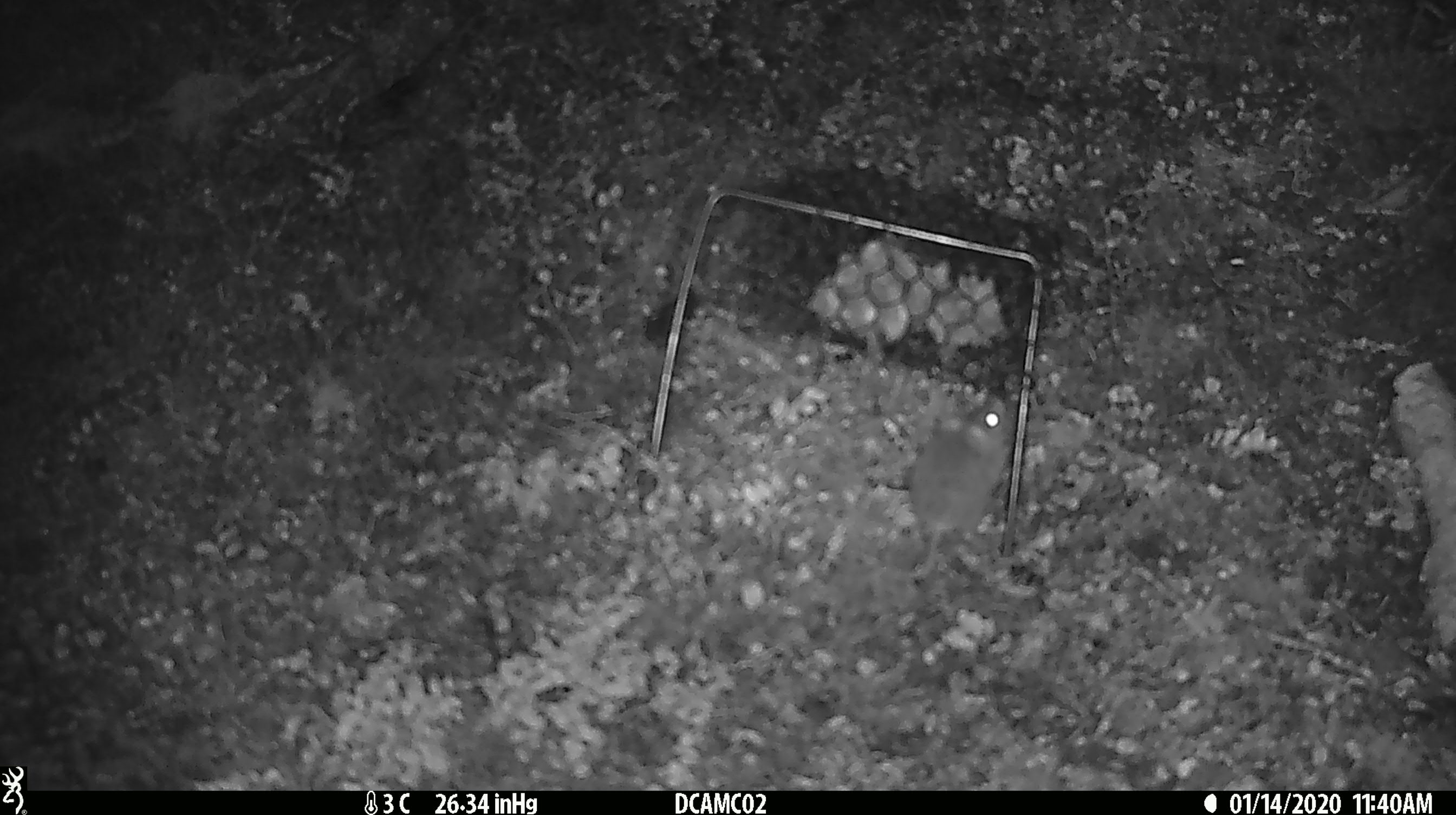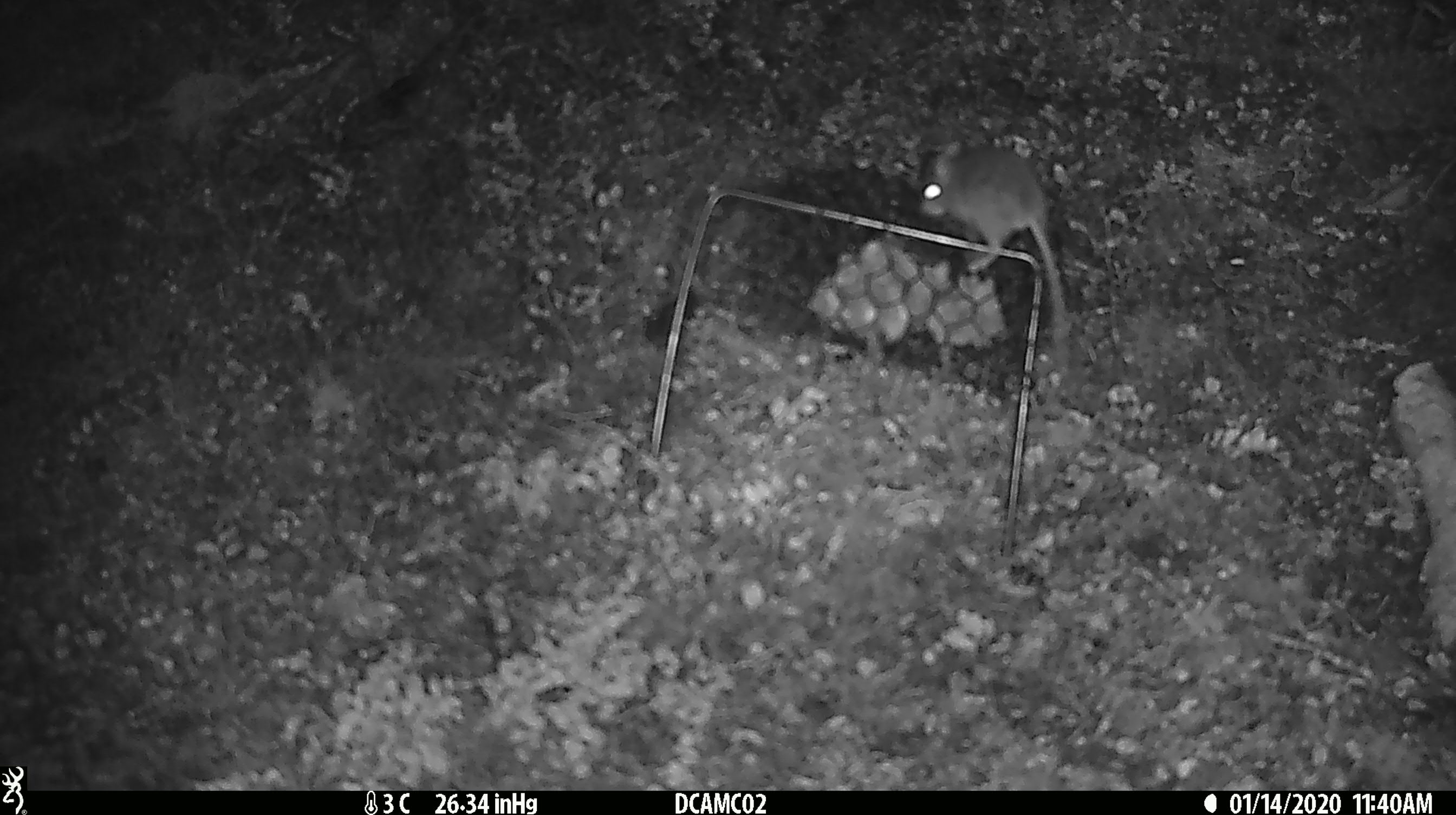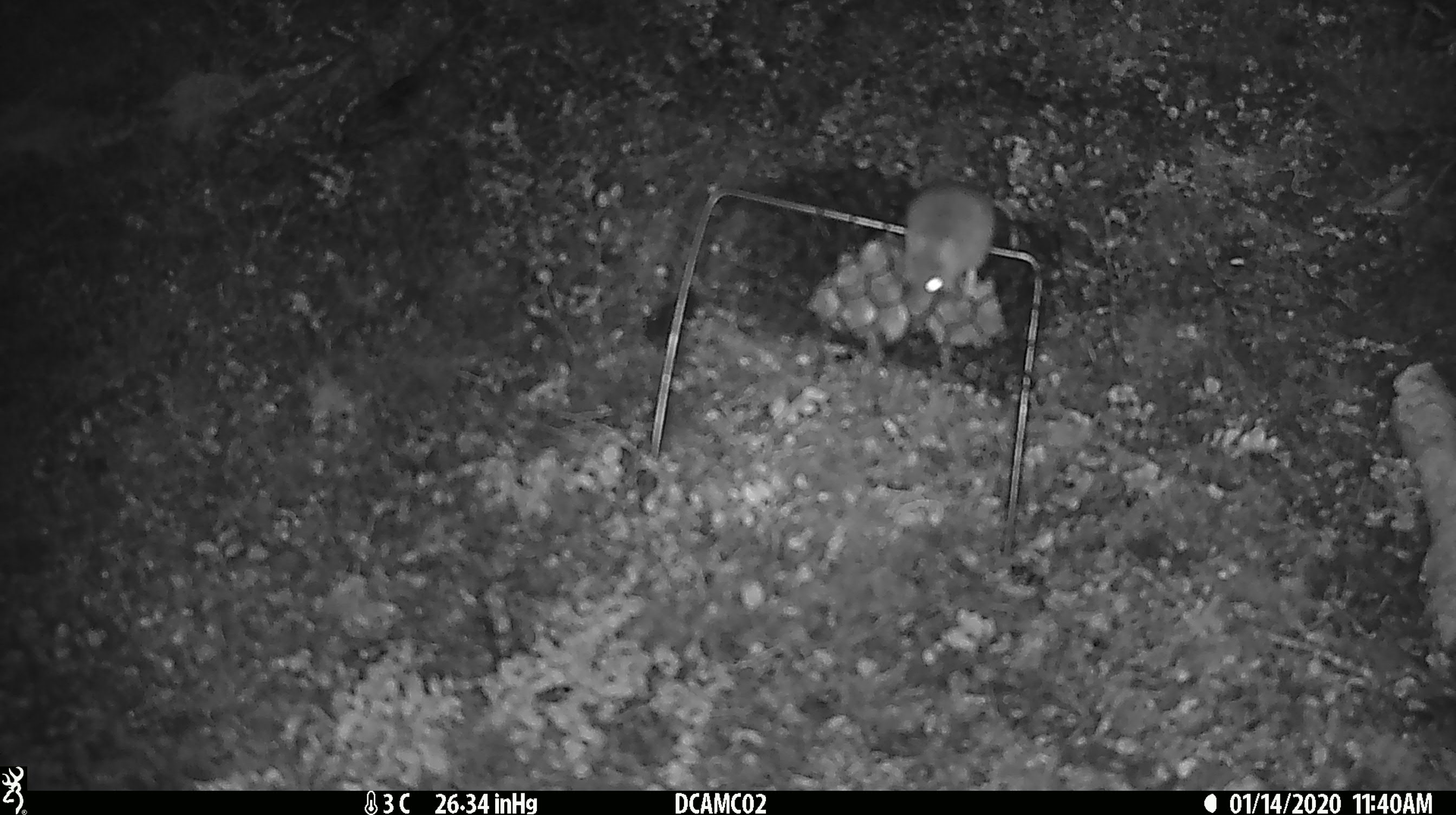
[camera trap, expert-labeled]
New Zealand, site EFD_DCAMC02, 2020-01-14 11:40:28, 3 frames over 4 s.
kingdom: Animalia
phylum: Chordata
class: Mammalia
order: Rodentia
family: Muridae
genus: Mus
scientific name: Mus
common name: mouse